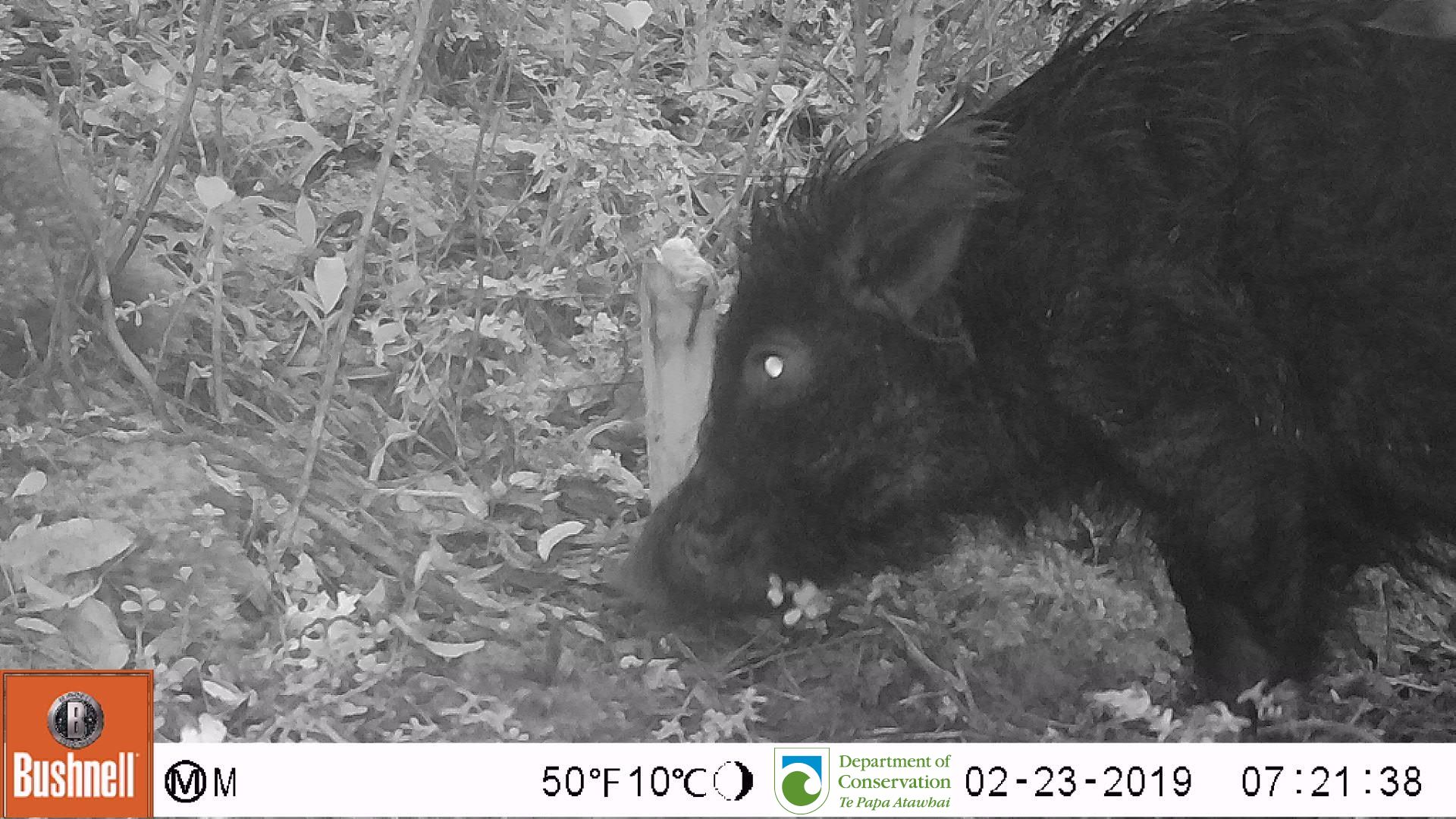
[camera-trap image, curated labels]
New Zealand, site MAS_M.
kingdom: Animalia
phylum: Chordata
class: Mammalia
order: Artiodactyla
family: Suidae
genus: Sus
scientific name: Sus scrofa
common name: pig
Pig (Sus scrofa).